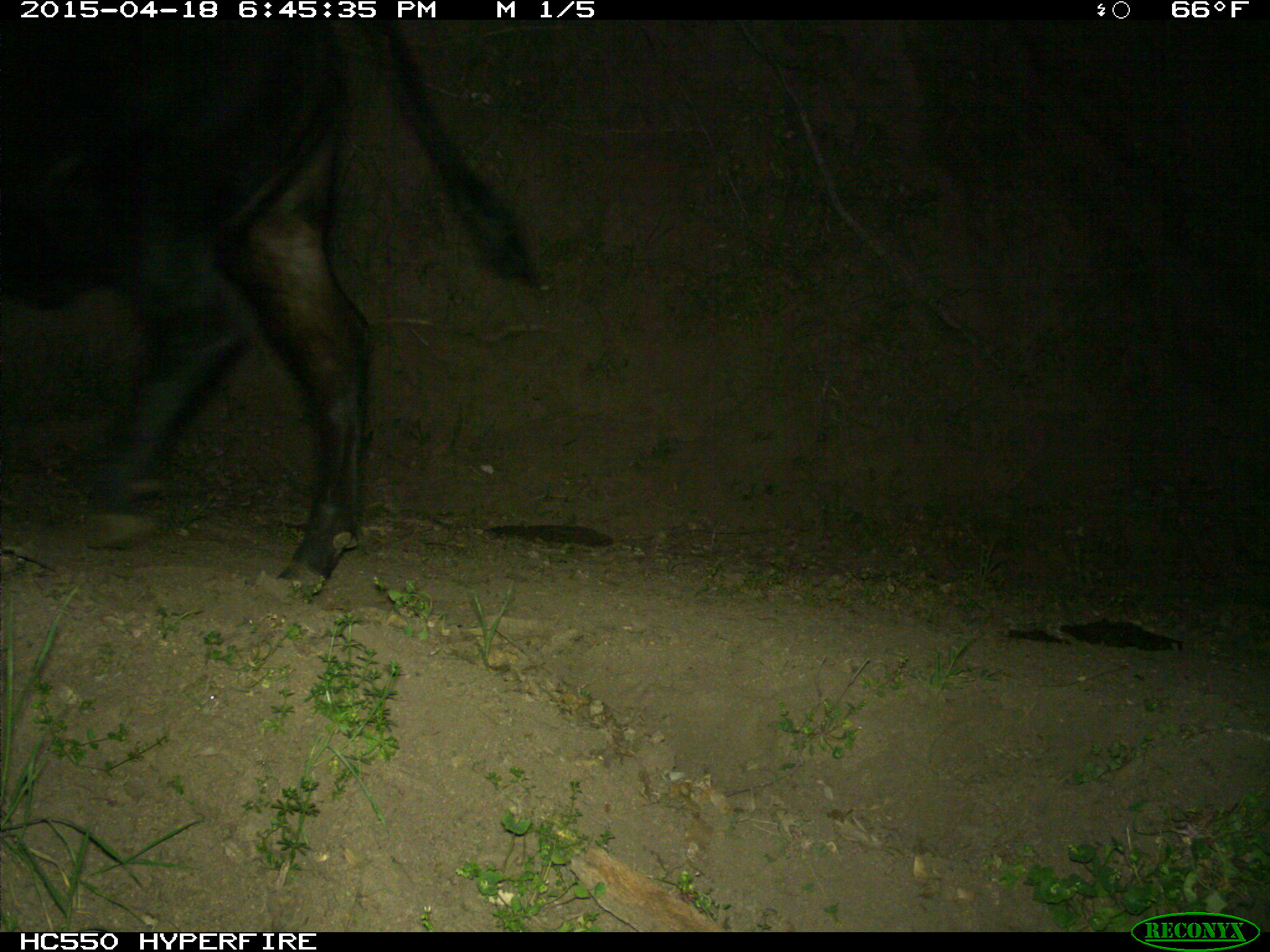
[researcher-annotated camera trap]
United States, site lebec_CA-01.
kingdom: Animalia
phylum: Chordata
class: Mammalia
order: Artiodactyla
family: Bovidae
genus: Bos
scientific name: Bos taurus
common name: domestic cow